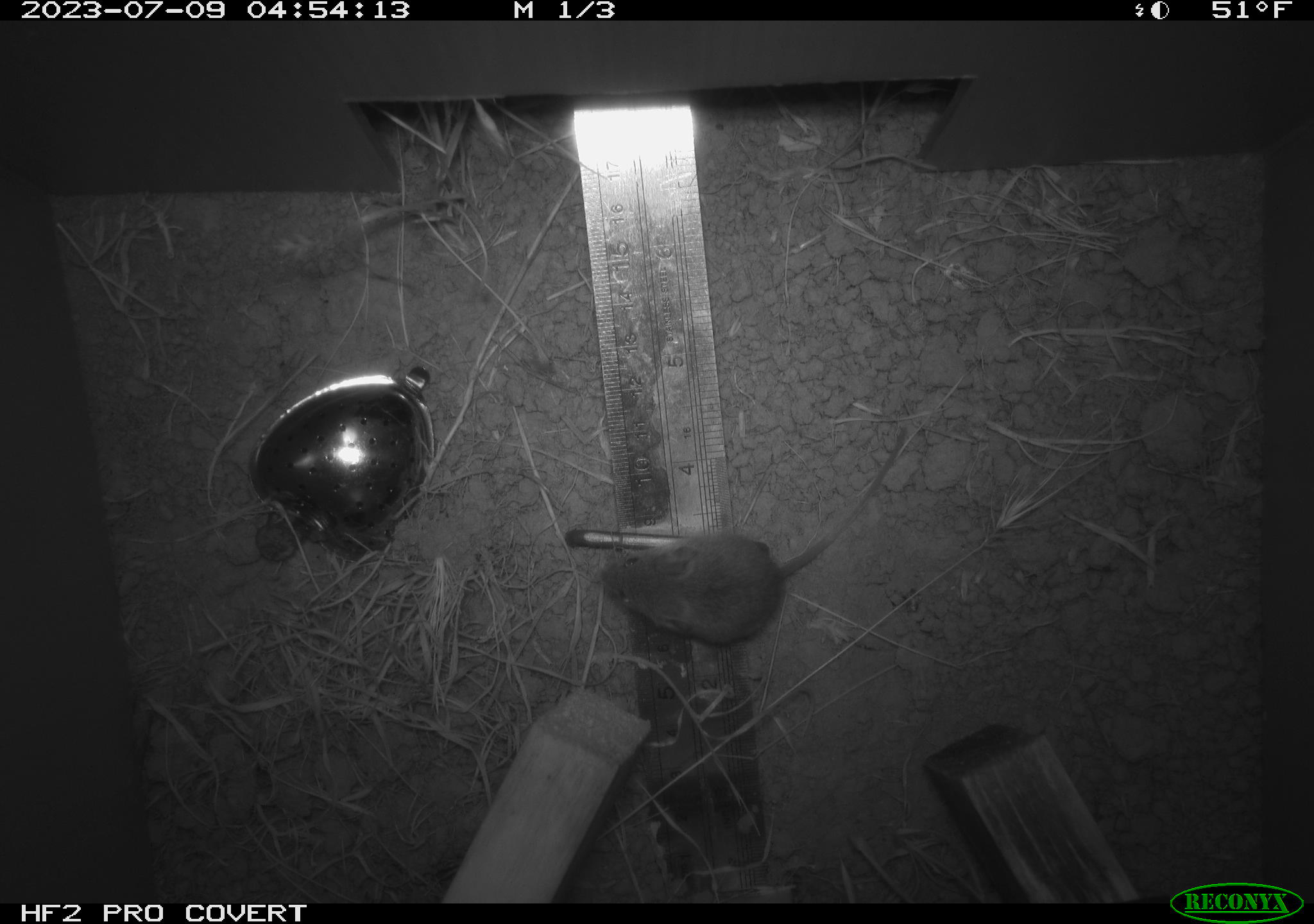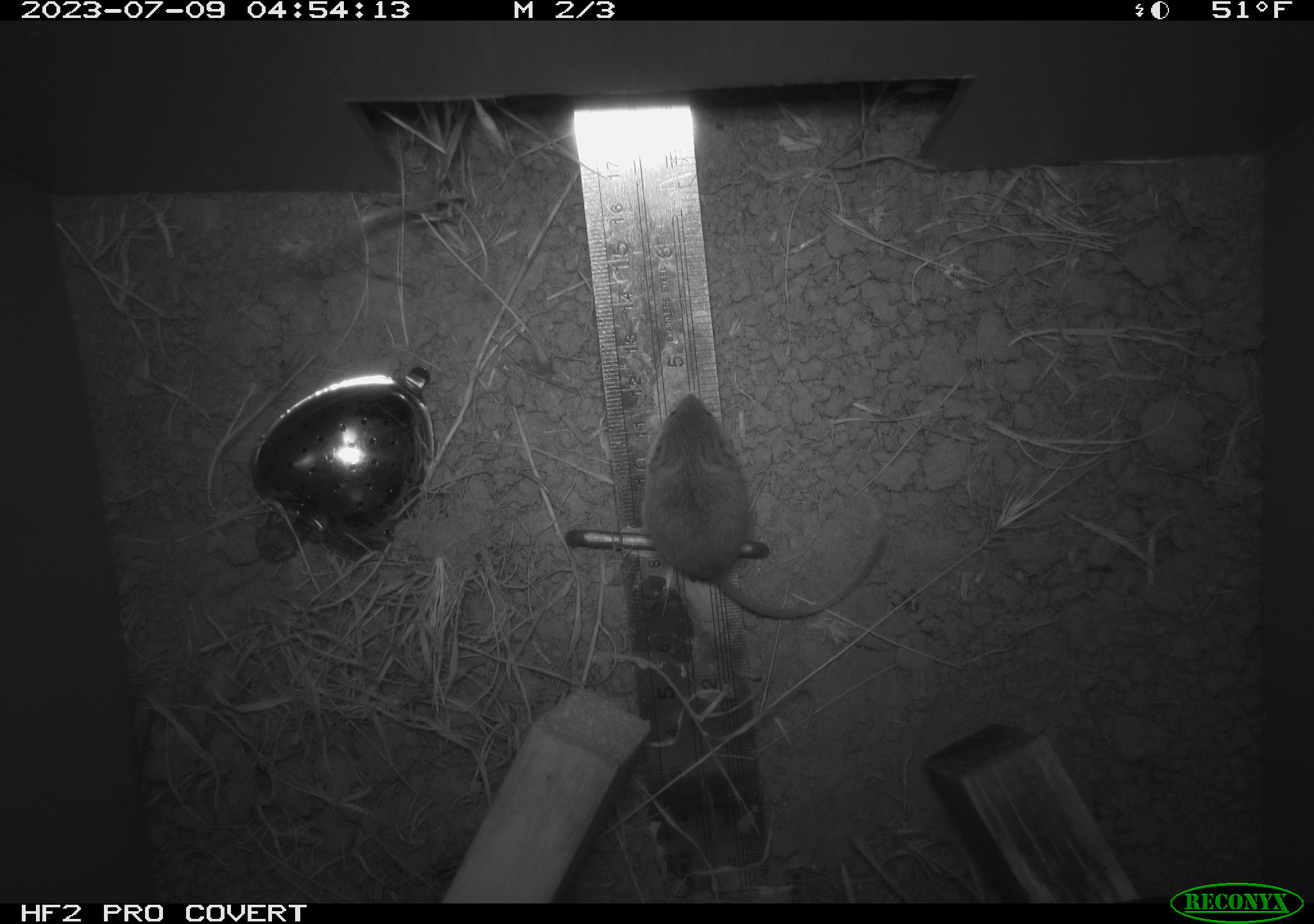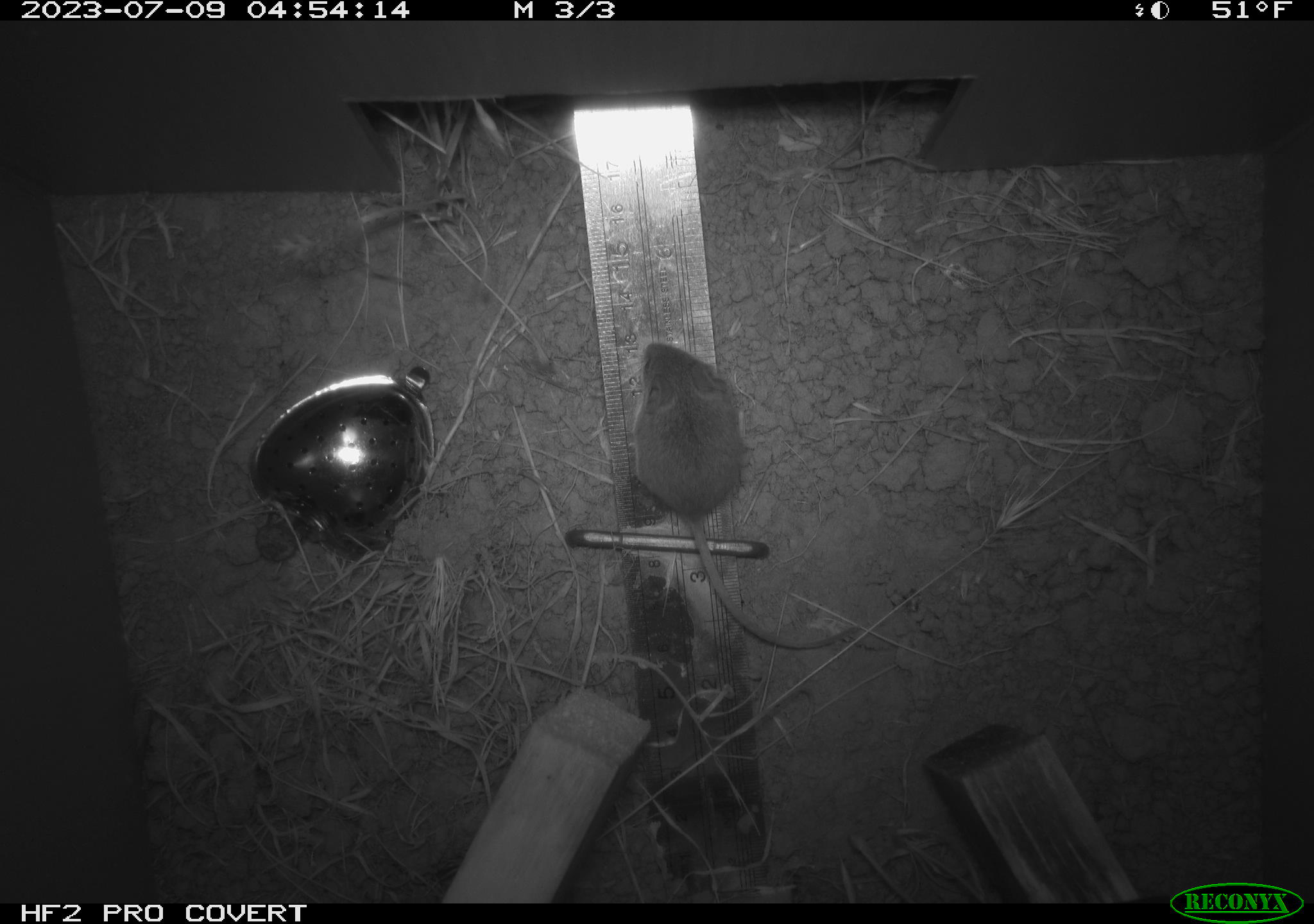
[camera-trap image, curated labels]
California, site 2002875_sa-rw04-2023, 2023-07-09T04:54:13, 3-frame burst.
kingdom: Animalia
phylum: Chordata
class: Mammalia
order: Rodentia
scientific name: Rodentia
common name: mouse species